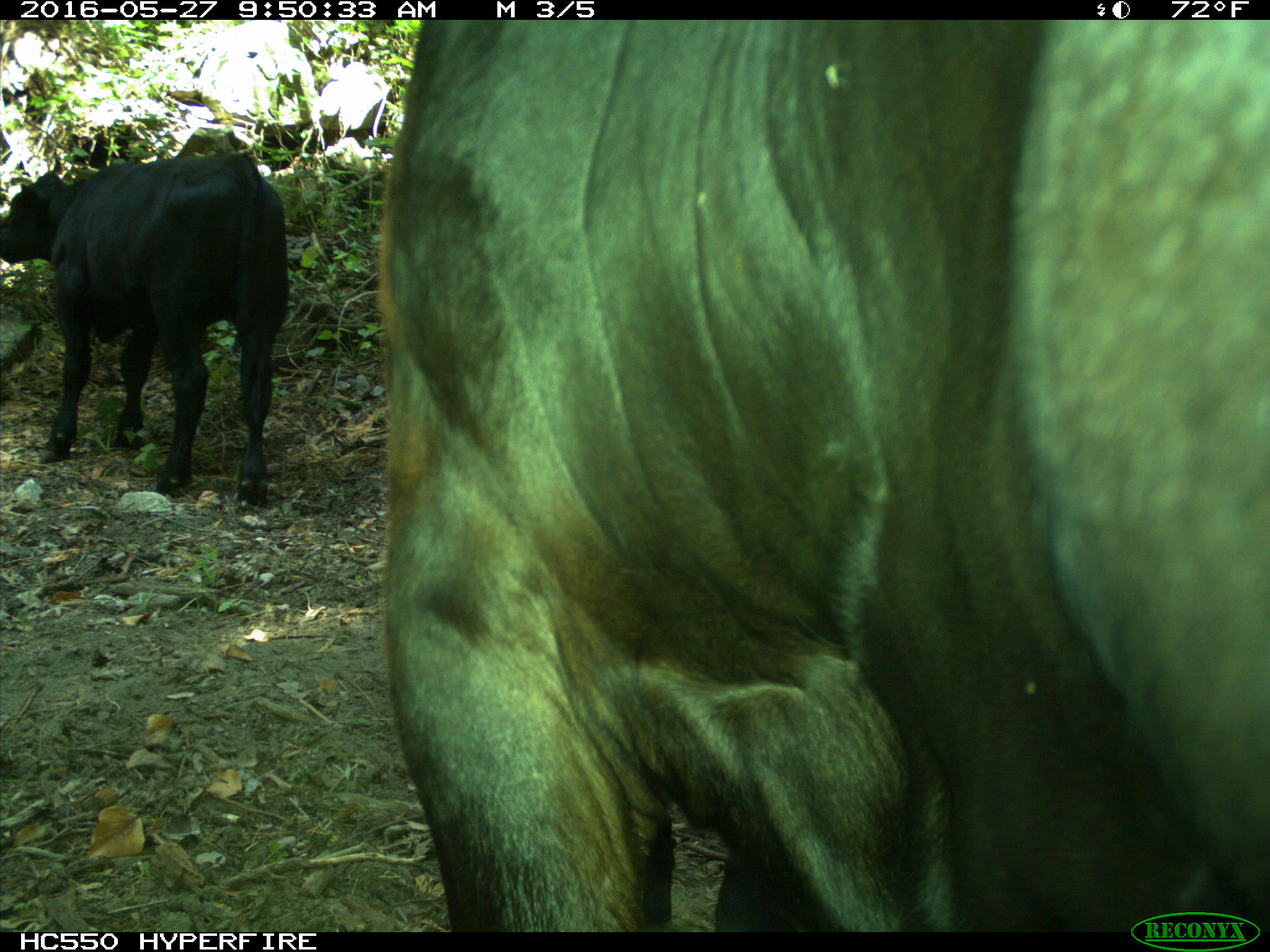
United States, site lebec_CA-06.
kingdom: Animalia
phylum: Chordata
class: Mammalia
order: Artiodactyla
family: Bovidae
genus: Bos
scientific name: Bos taurus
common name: domestic cow